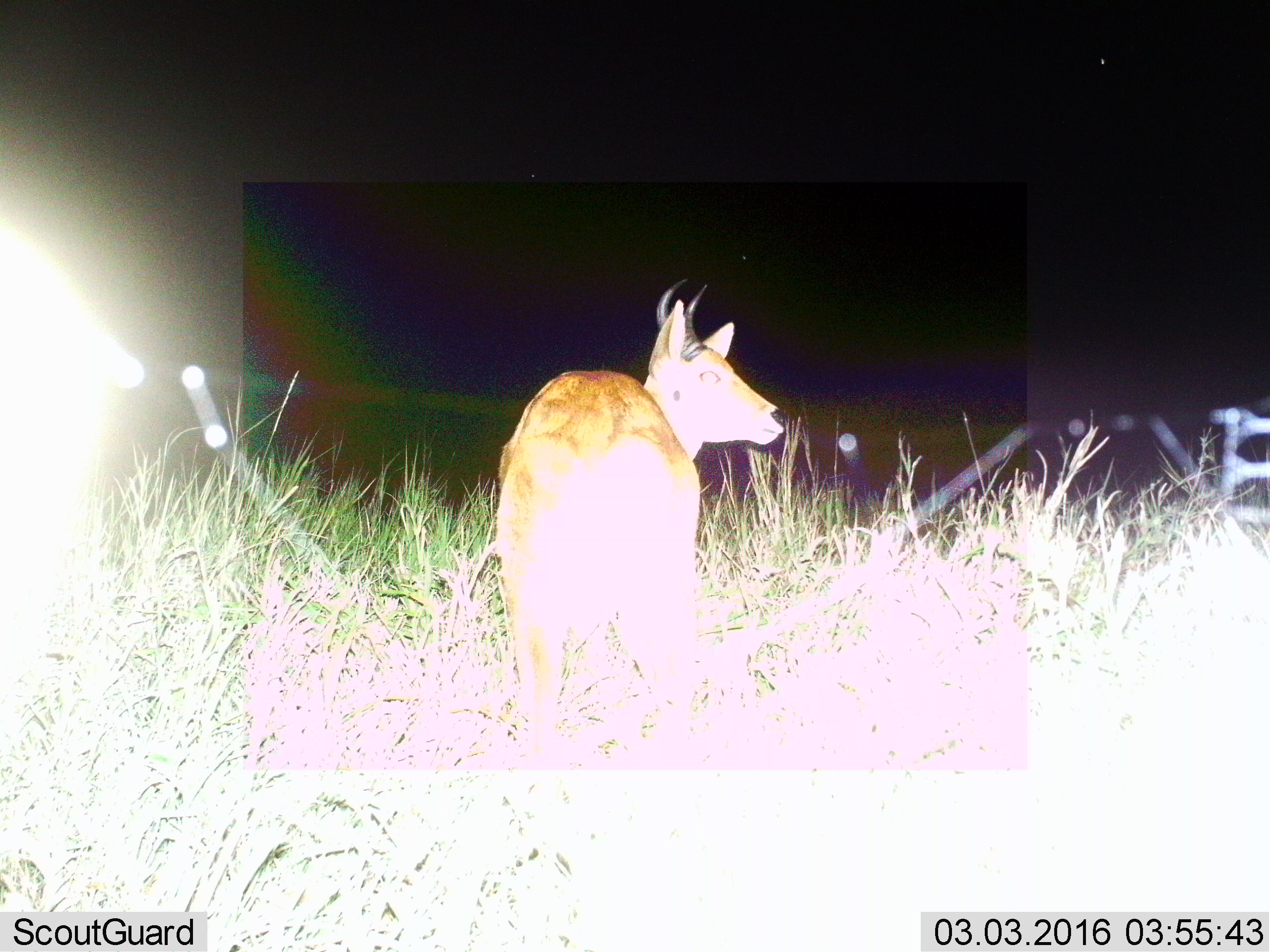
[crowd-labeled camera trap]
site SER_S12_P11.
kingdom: Animalia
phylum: Chordata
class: Mammalia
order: Artiodactyla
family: Bovidae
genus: Redunca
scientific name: Redunca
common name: reedbuck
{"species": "reedbuck (Redunca)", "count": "1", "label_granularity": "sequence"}